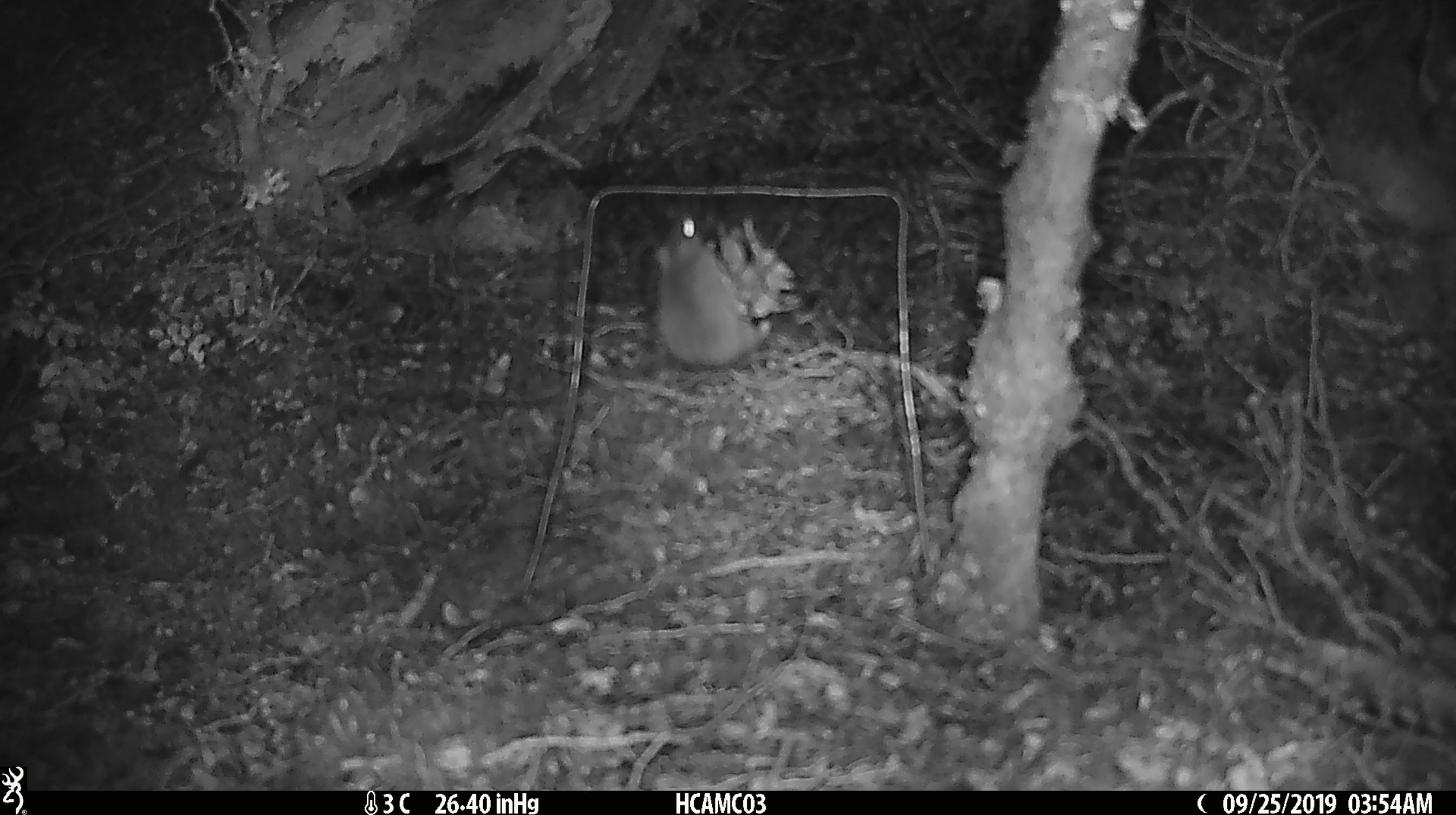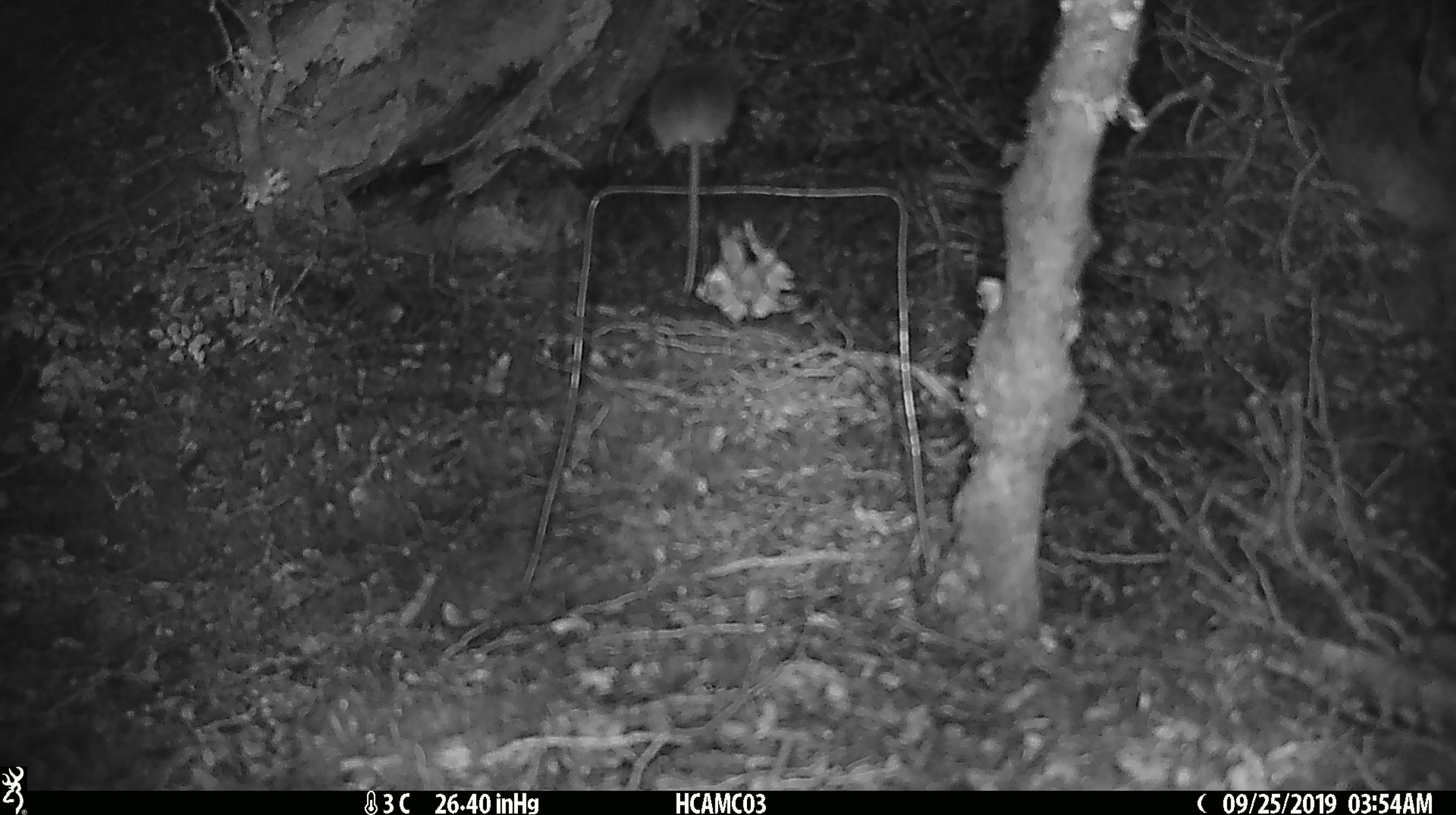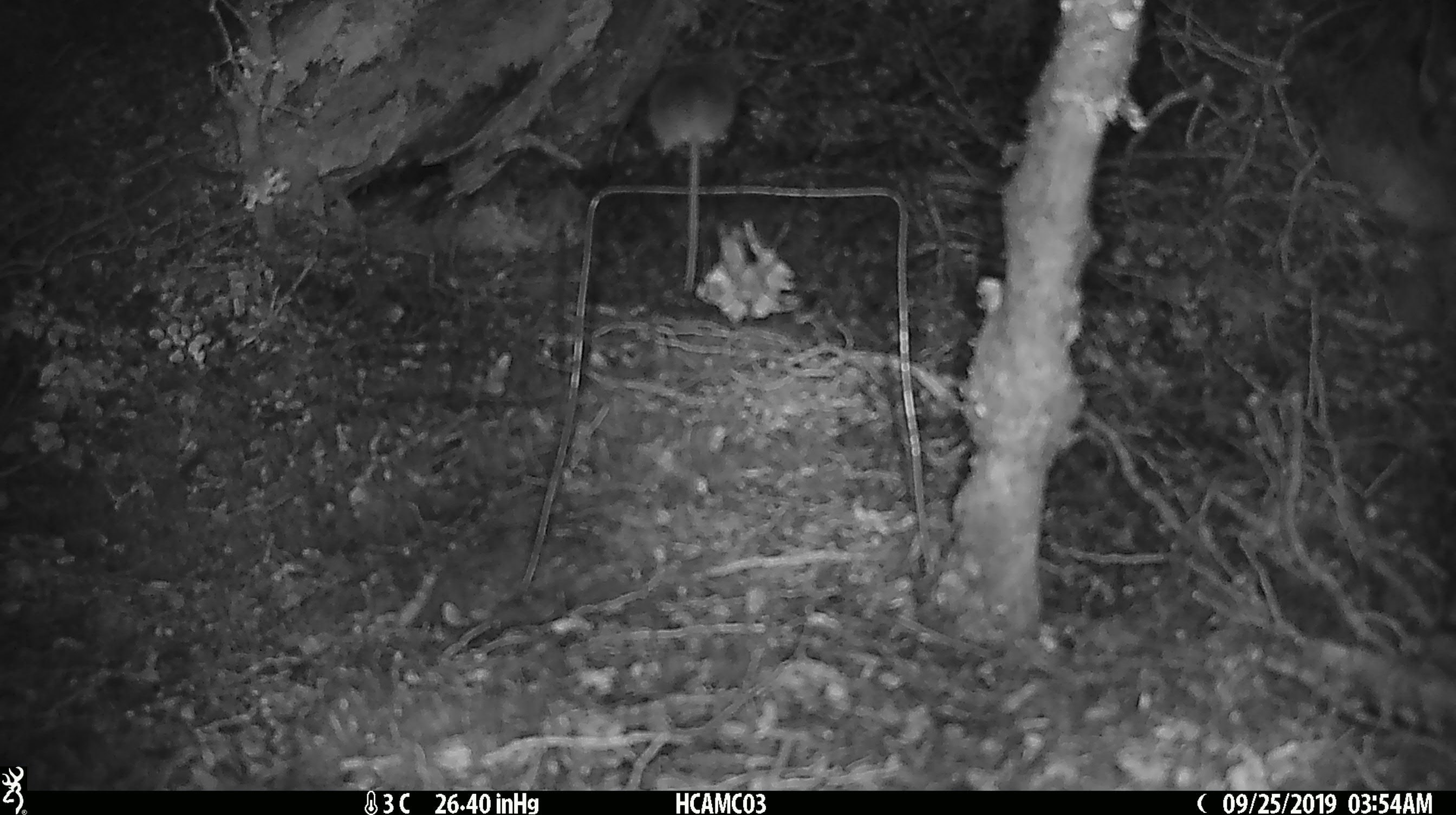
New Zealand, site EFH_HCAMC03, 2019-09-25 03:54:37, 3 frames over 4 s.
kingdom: Animalia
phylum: Chordata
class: Mammalia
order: Rodentia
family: Muridae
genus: Mus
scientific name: Mus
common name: mouse